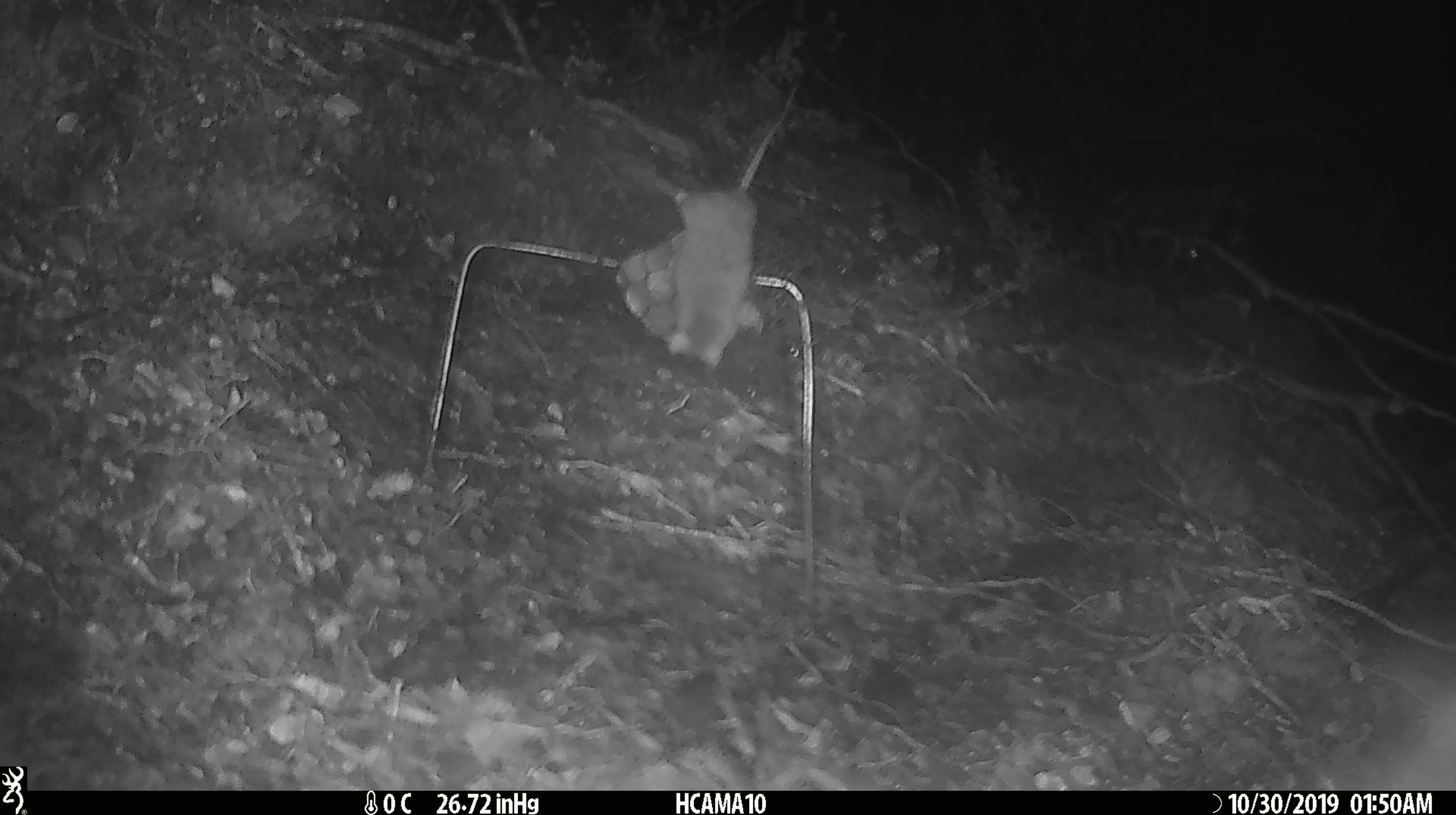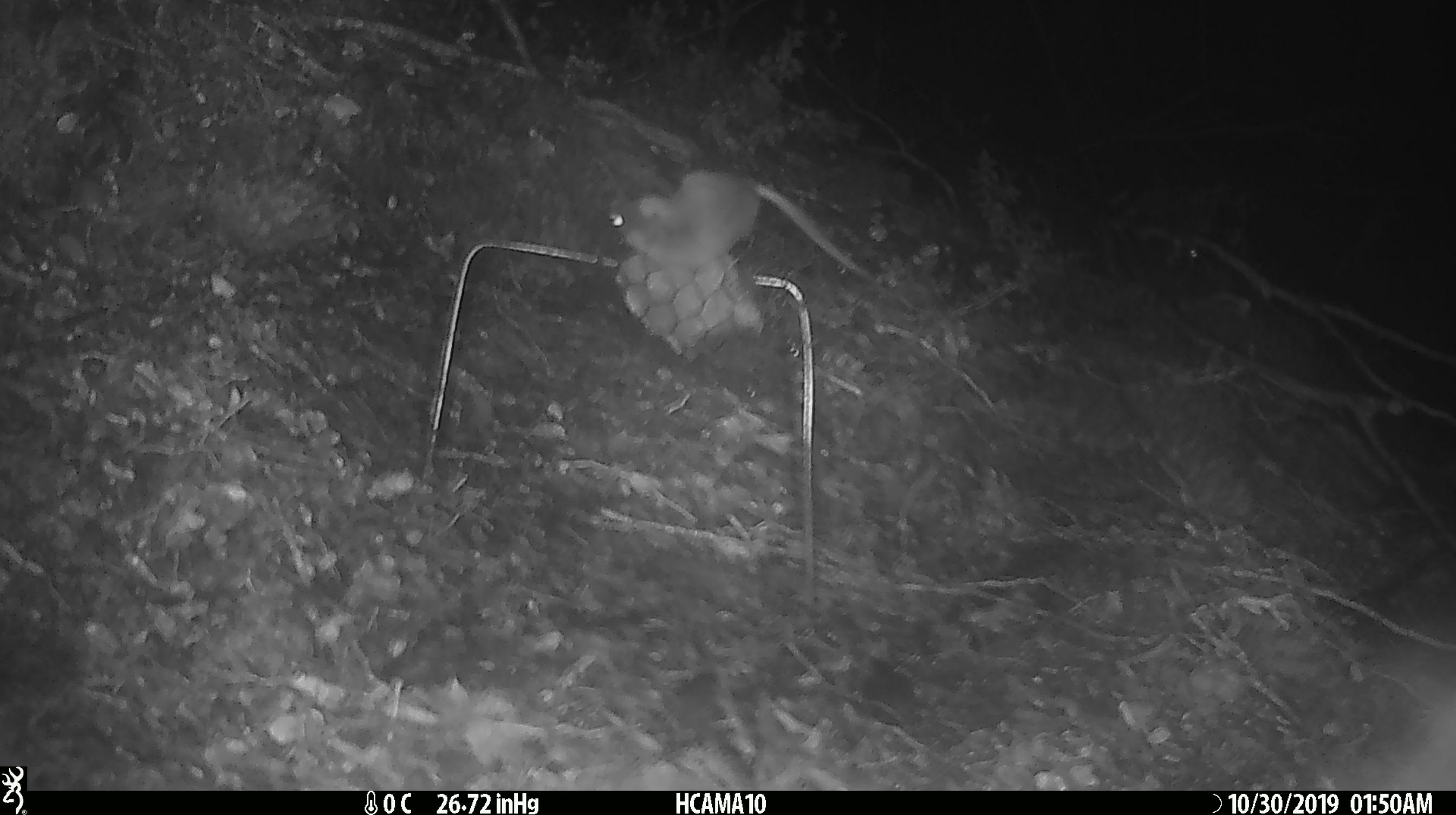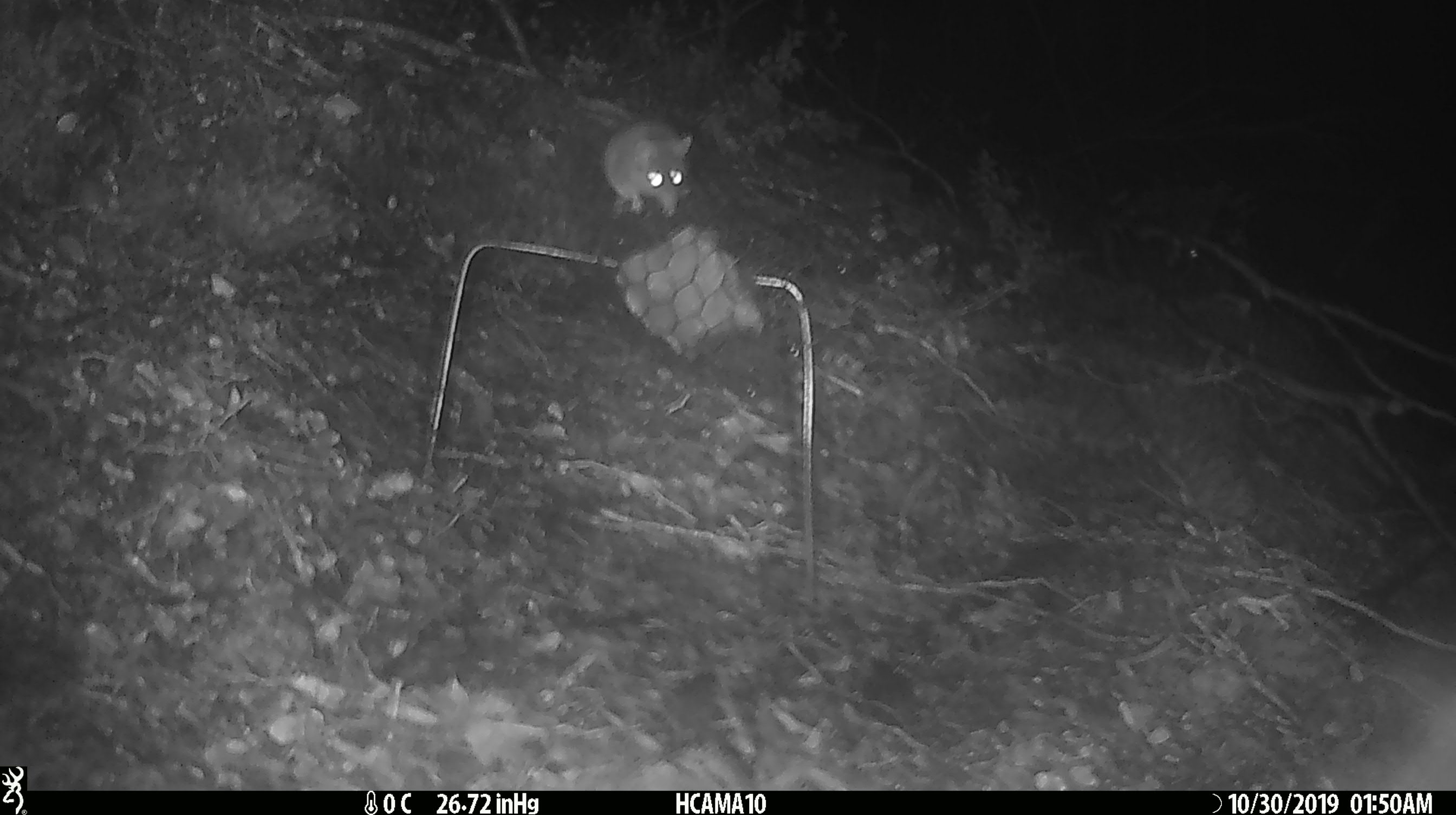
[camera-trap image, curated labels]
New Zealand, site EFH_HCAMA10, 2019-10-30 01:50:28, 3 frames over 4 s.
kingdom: Animalia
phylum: Chordata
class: Mammalia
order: Rodentia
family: Muridae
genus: Mus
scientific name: Mus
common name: mouse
Mouse (Mus).